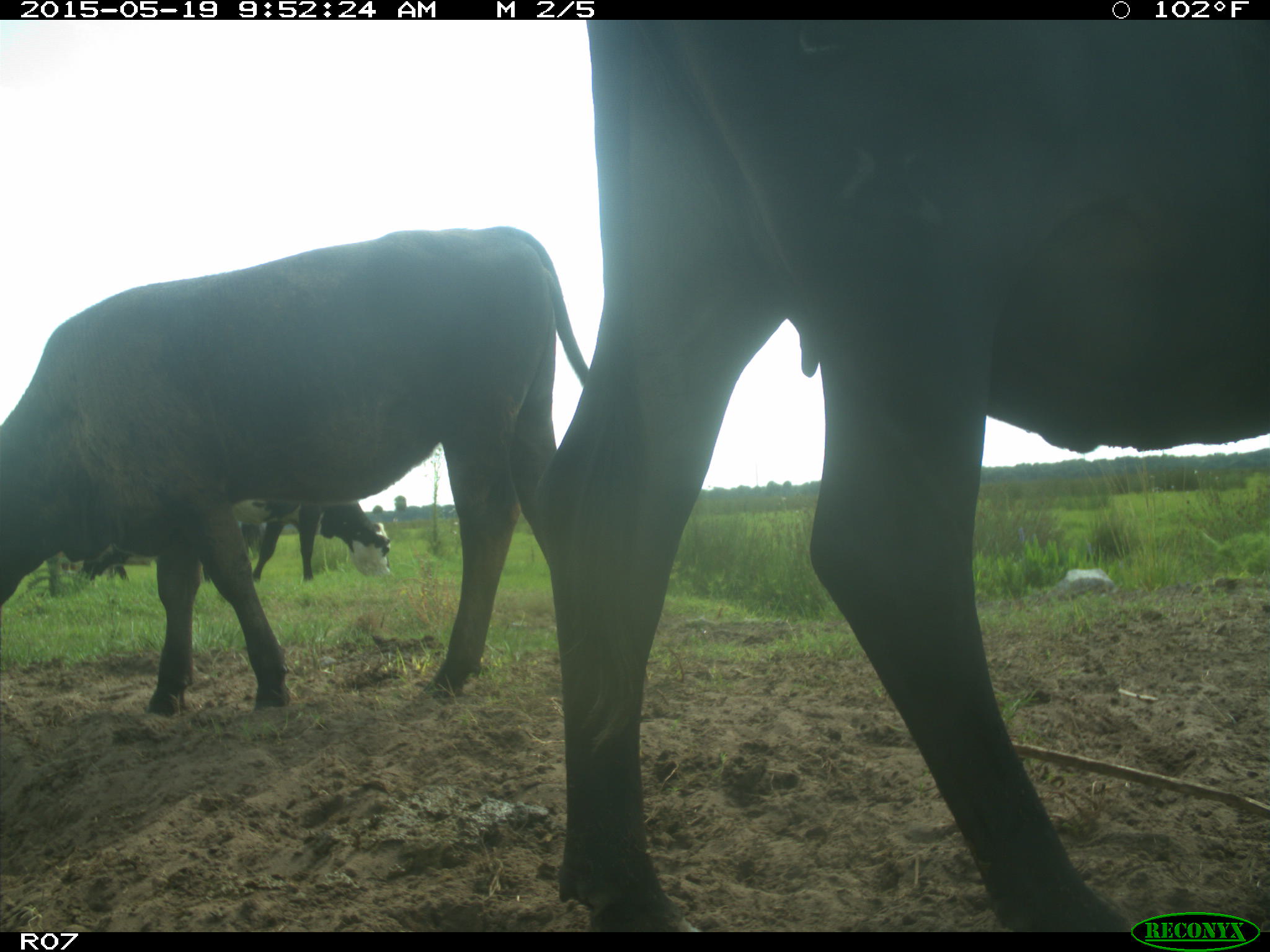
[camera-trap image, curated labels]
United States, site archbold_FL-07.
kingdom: Animalia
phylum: Chordata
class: Mammalia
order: Artiodactyla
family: Bovidae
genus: Bos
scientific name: Bos taurus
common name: domestic cow